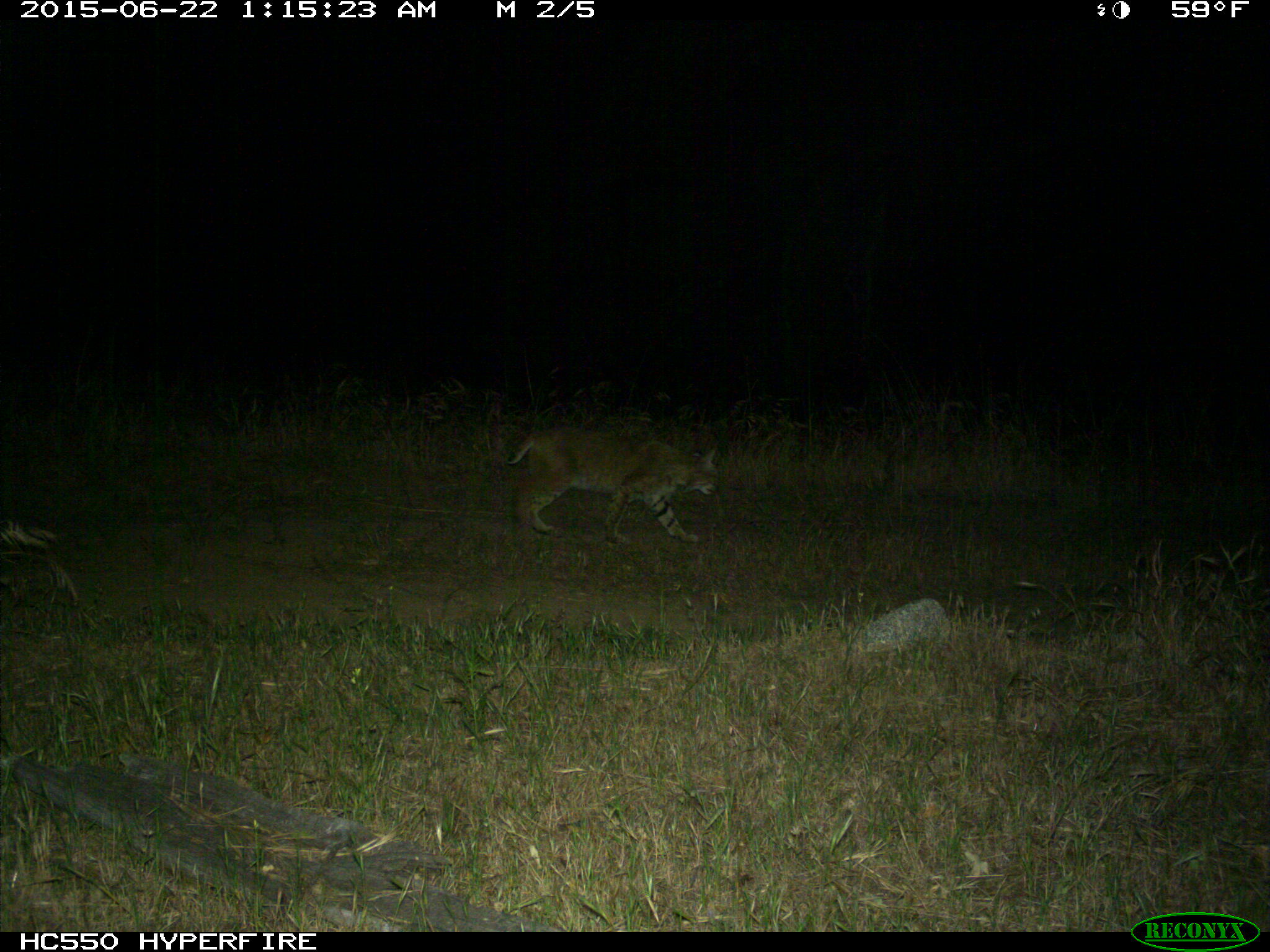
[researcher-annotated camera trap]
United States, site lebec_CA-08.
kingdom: Animalia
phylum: Chordata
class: Mammalia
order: Carnivora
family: Felidae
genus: Lynx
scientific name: Lynx rufus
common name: bobcat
Lynx rufus (bobcat).